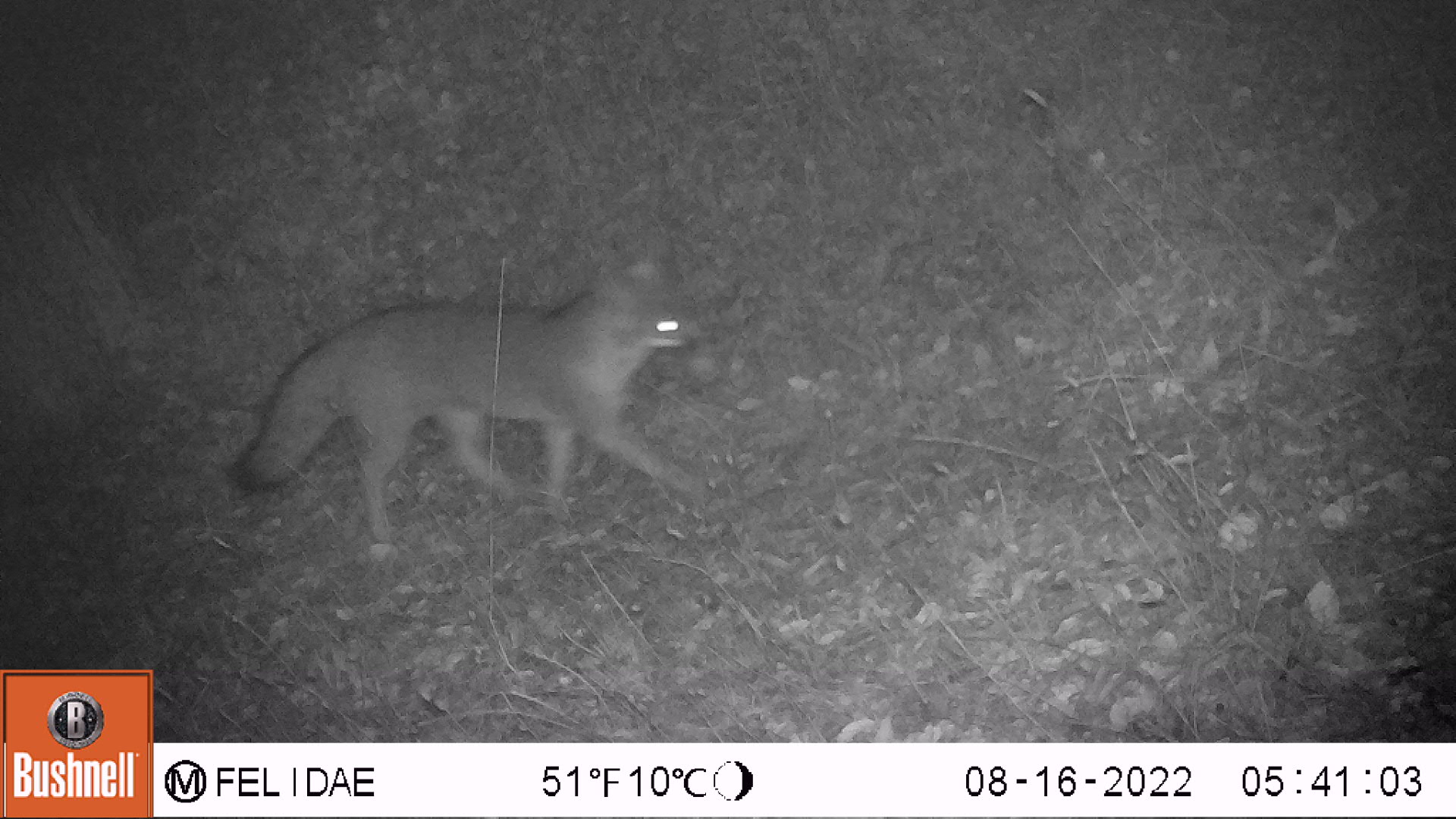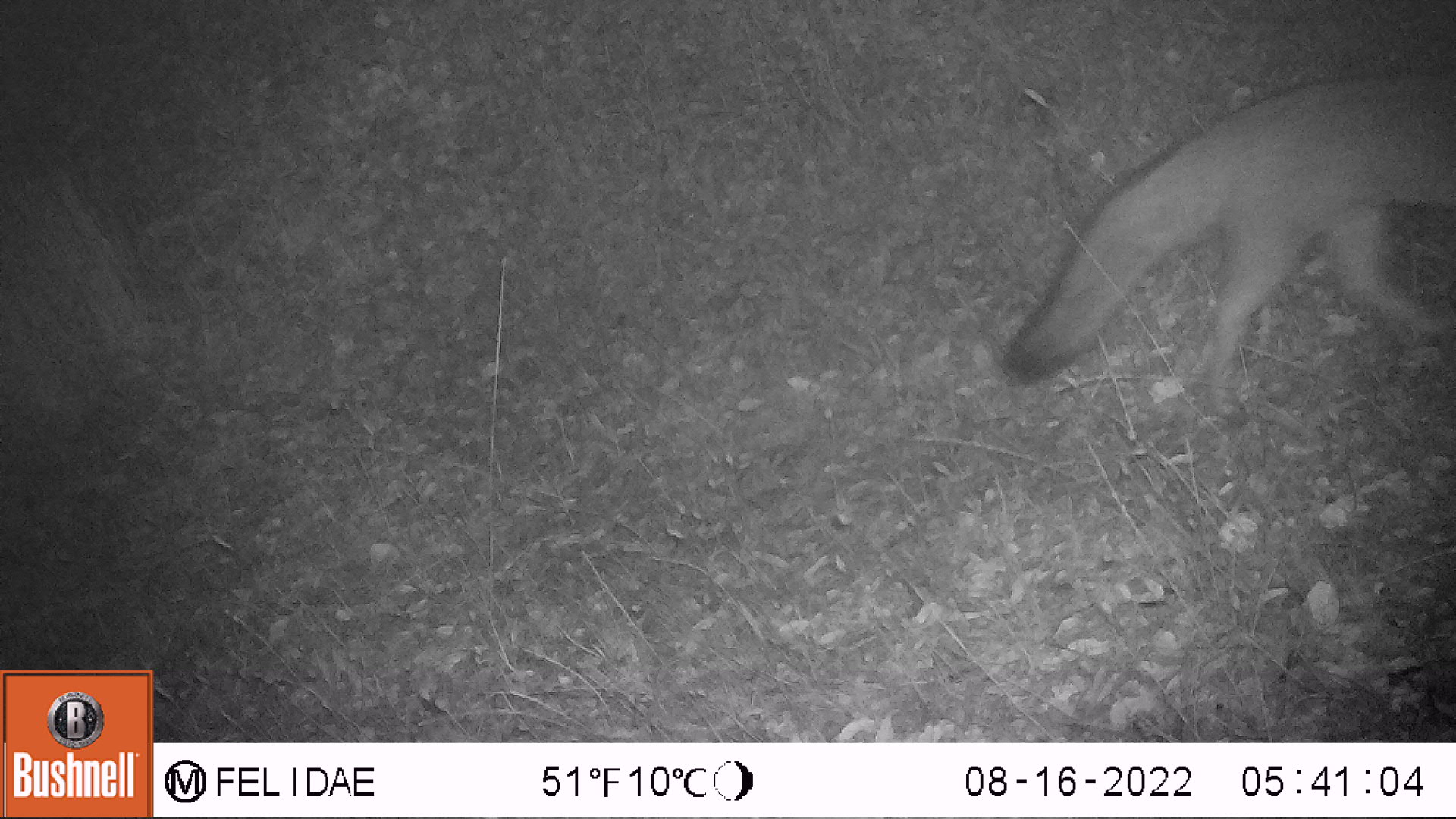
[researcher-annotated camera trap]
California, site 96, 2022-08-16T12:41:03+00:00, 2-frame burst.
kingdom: Animalia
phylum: Chordata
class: Mammalia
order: Carnivora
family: Canidae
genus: Urocyon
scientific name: Urocyon cinereoargenteus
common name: gray fox